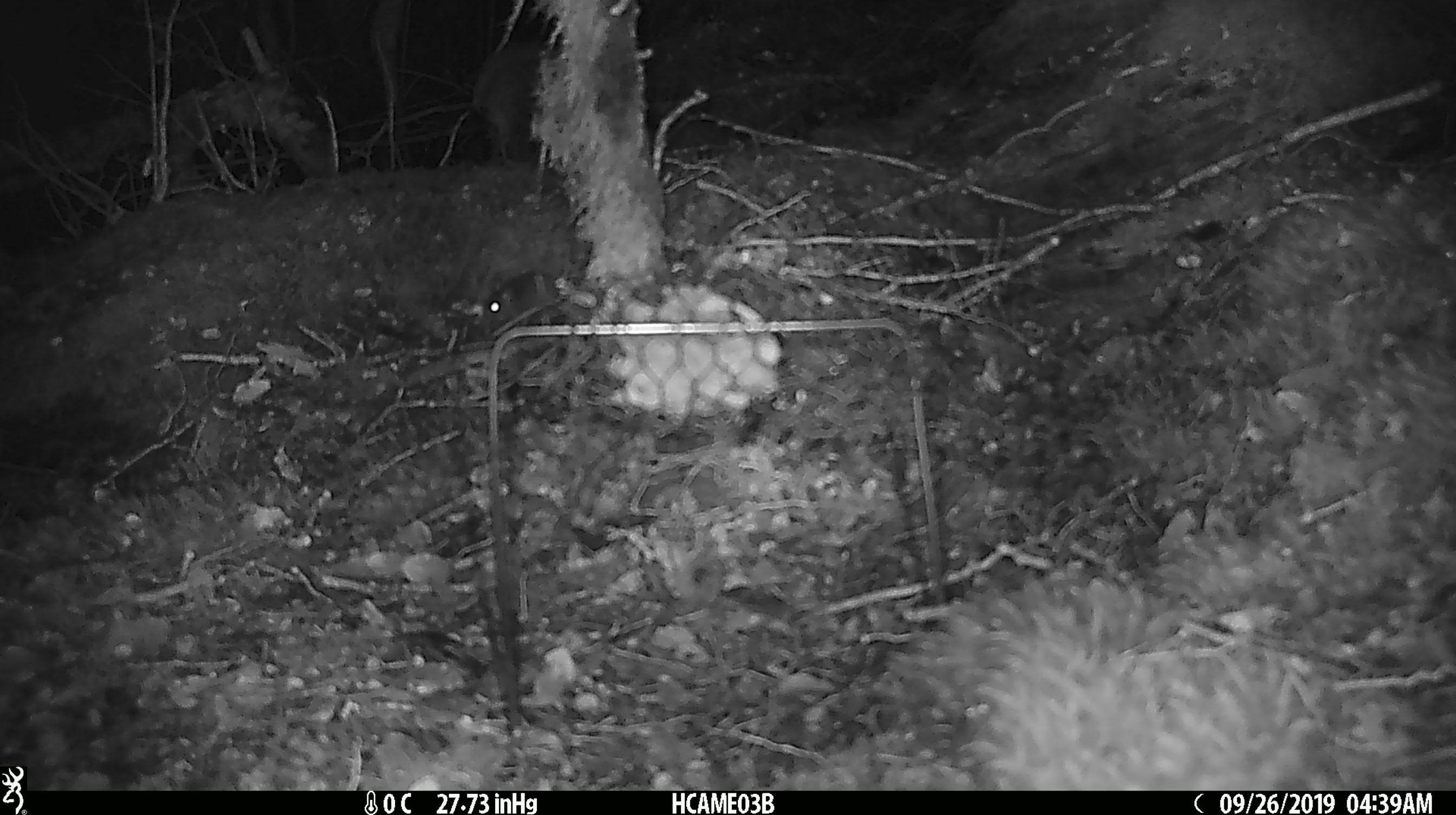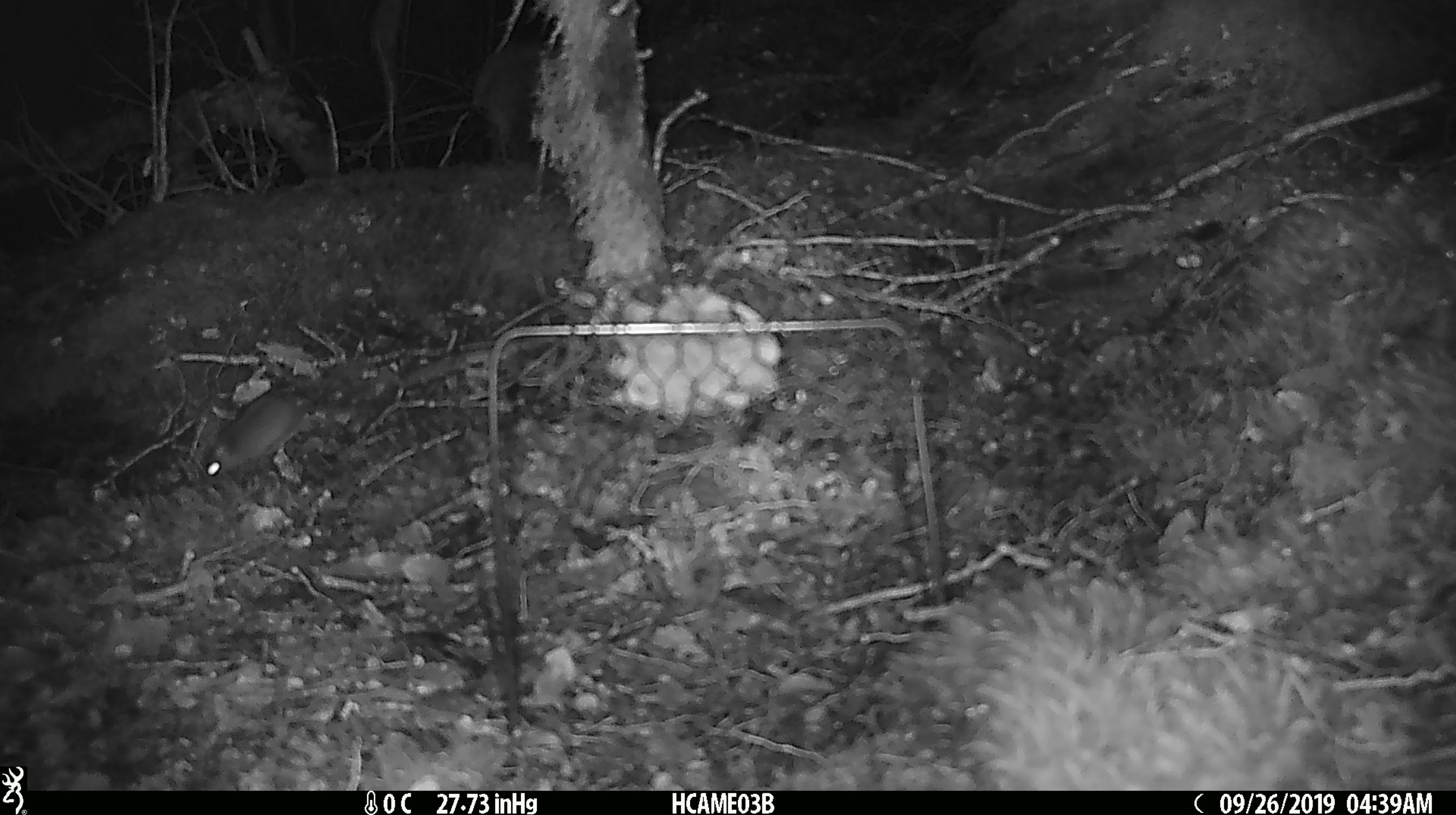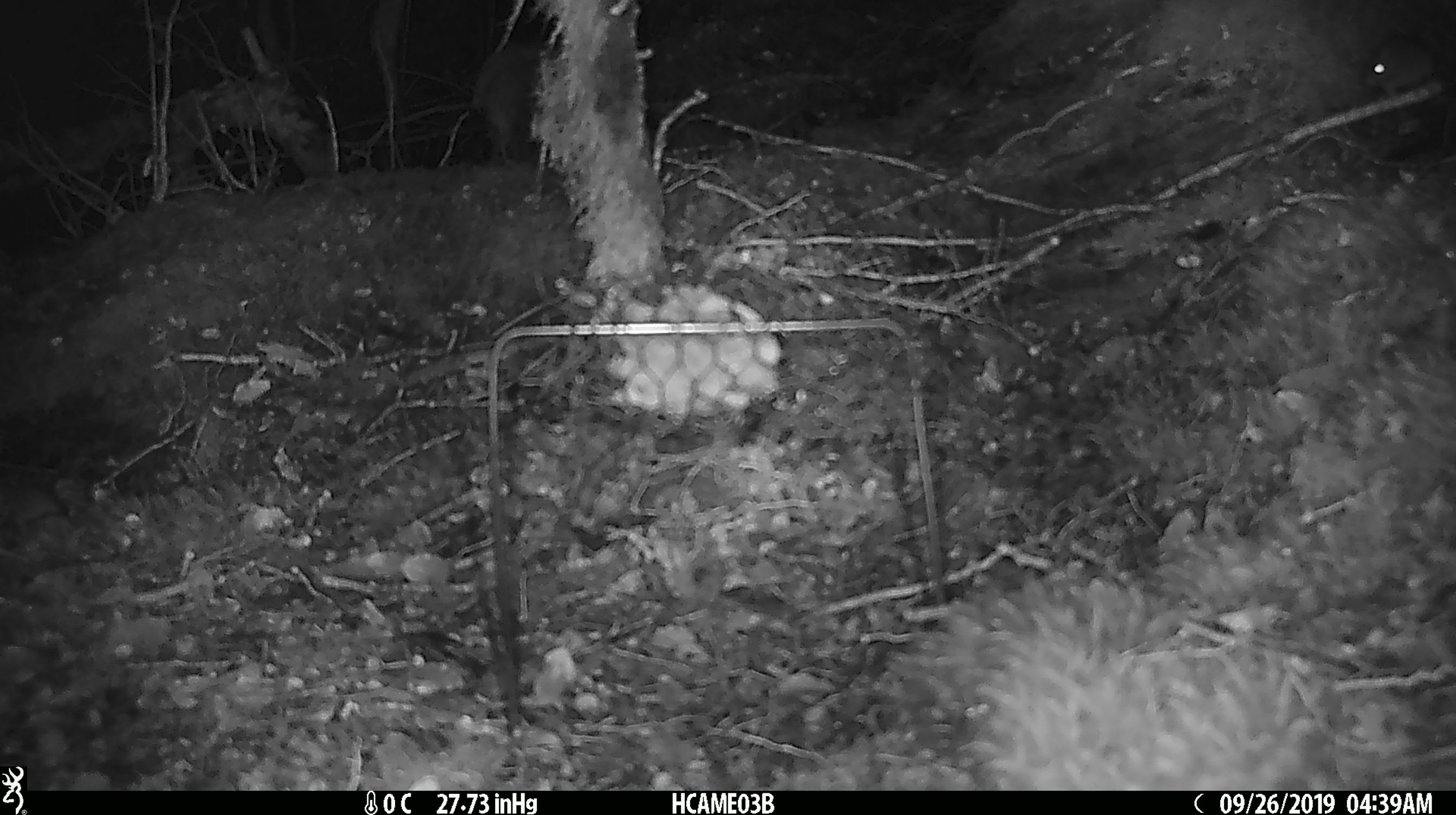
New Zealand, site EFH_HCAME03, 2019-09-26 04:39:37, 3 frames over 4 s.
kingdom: Animalia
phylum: Chordata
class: Mammalia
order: Rodentia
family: Muridae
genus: Mus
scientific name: Mus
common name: mouse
Mouse (Mus).